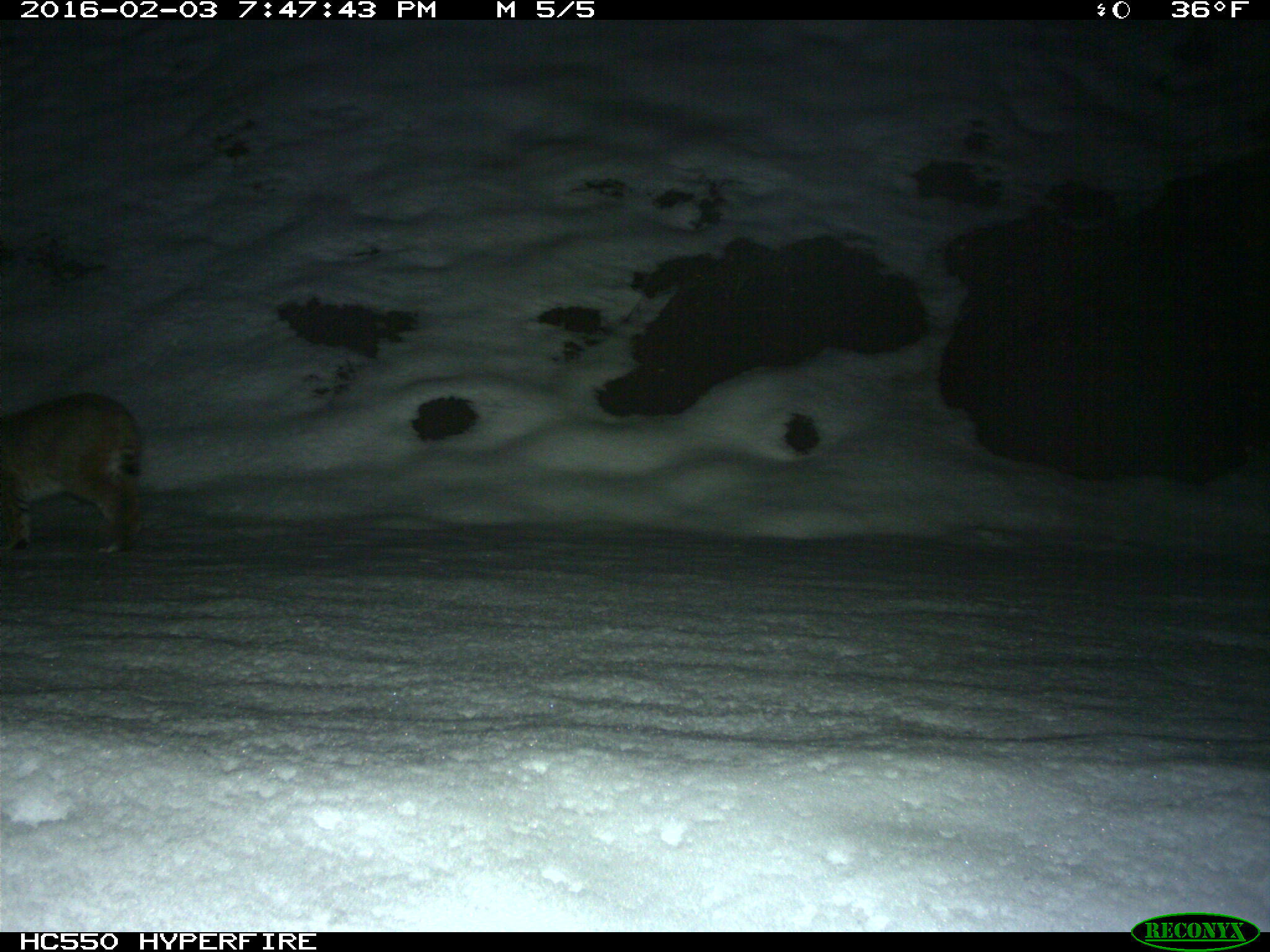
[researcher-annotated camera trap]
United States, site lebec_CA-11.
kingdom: Animalia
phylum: Chordata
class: Mammalia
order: Carnivora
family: Felidae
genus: Lynx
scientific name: Lynx rufus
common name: bobcat